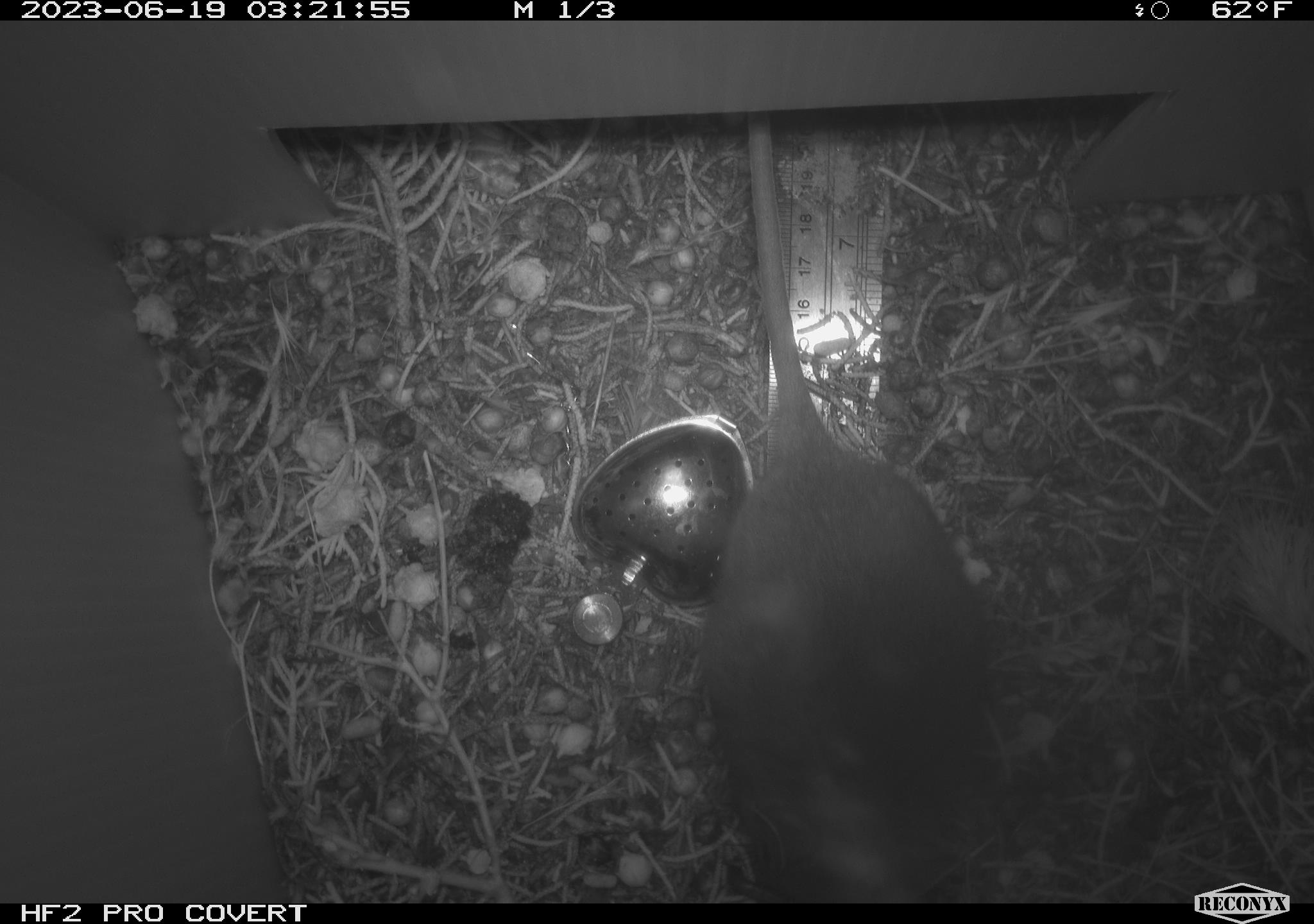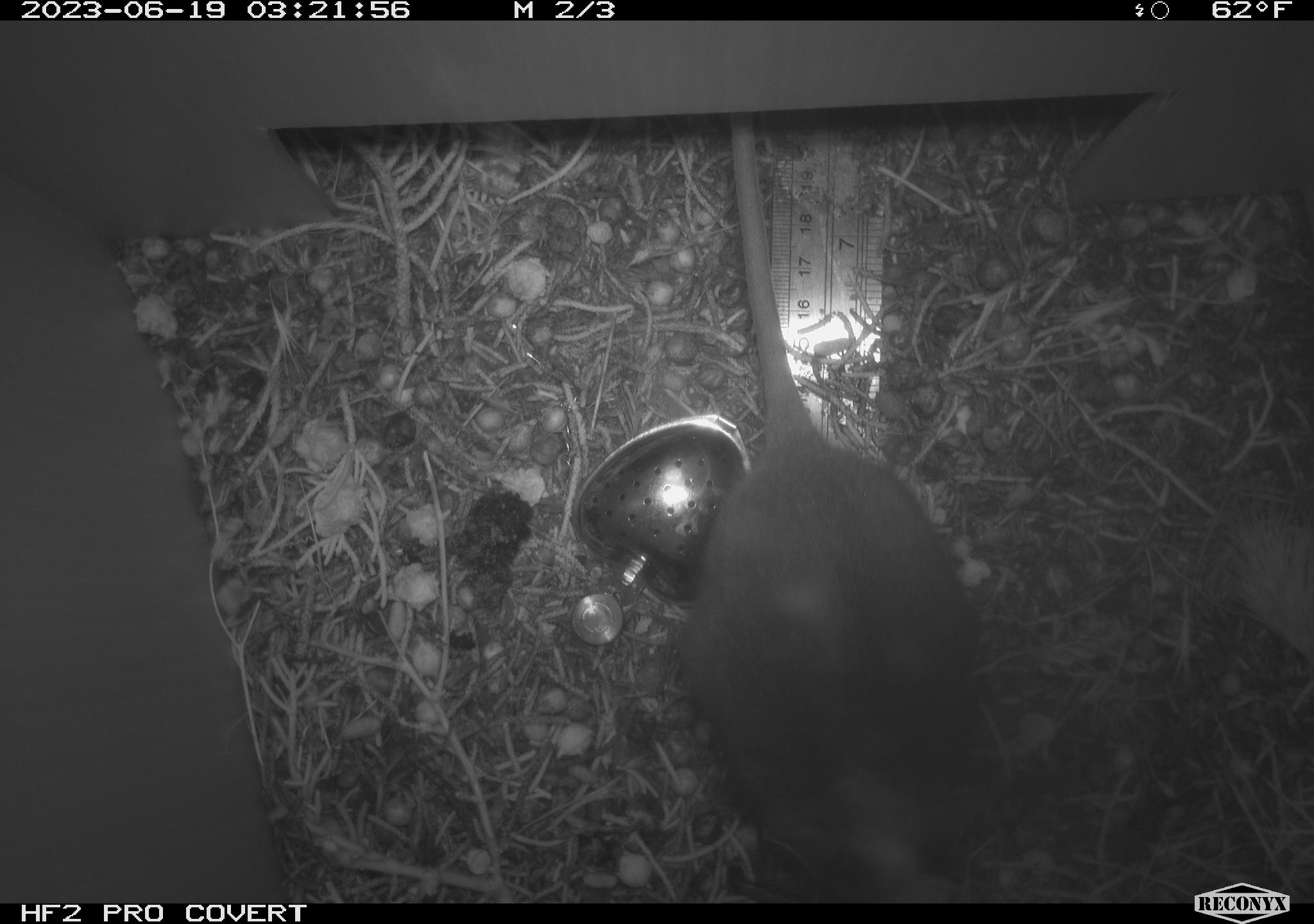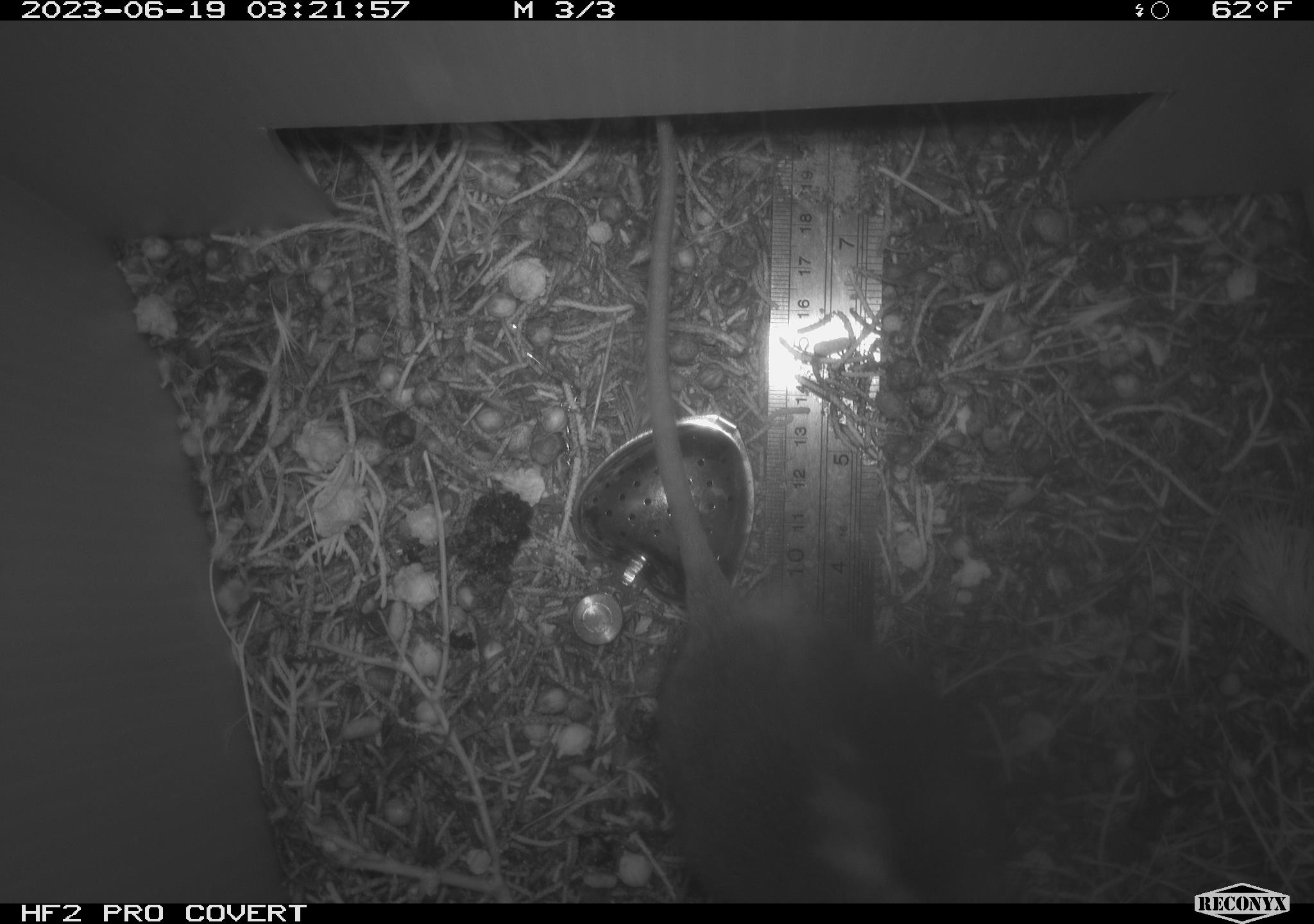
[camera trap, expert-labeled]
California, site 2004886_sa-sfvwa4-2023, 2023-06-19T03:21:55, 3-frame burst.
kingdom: Animalia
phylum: Chordata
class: Mammalia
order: Rodentia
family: Cricetidae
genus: Neotoma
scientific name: Neotoma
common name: pack rat or woodrat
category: neotoma species